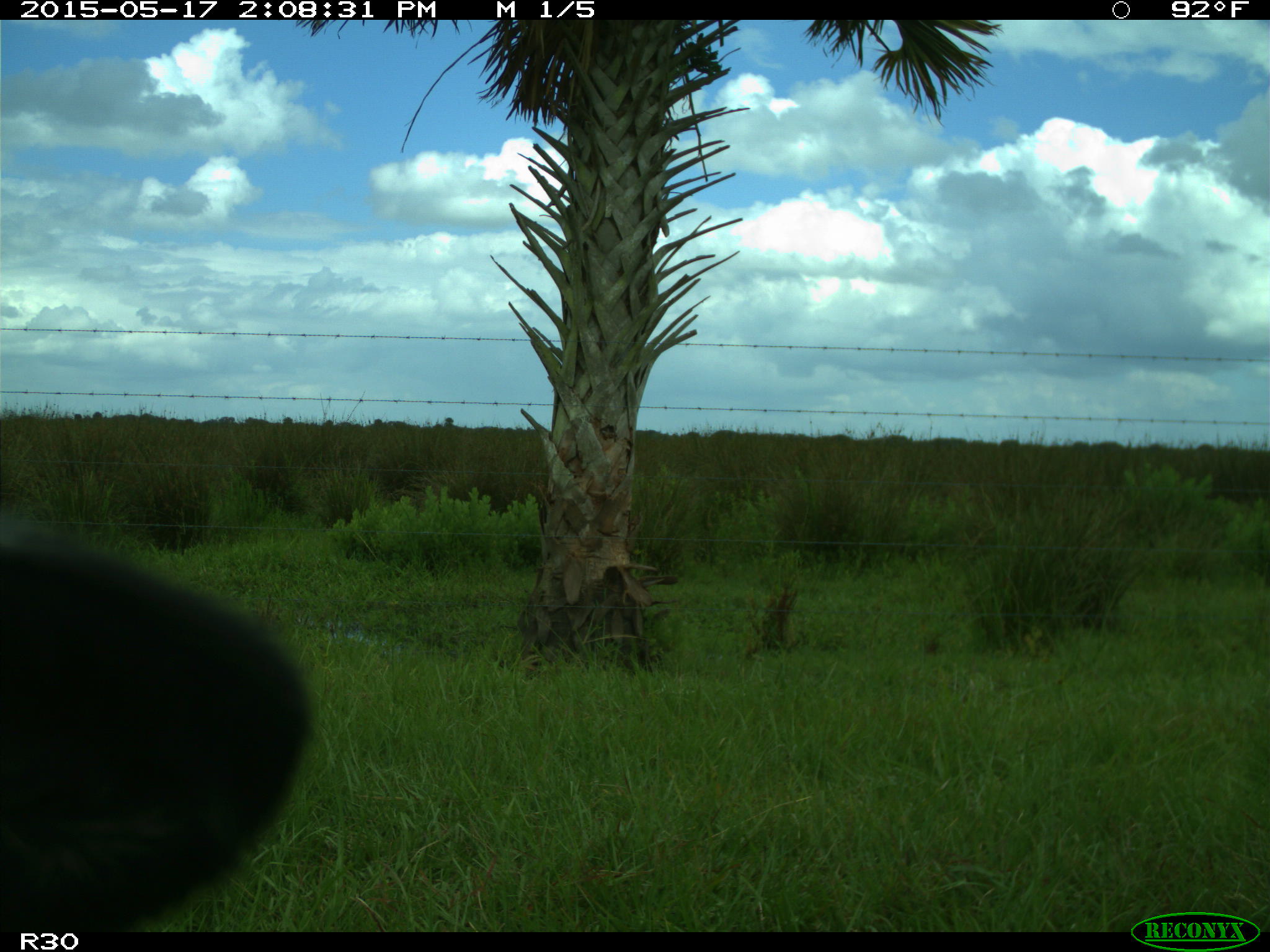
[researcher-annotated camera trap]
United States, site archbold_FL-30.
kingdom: Animalia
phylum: Chordata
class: Mammalia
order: Artiodactyla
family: Bovidae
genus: Bos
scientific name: Bos taurus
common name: domestic cow